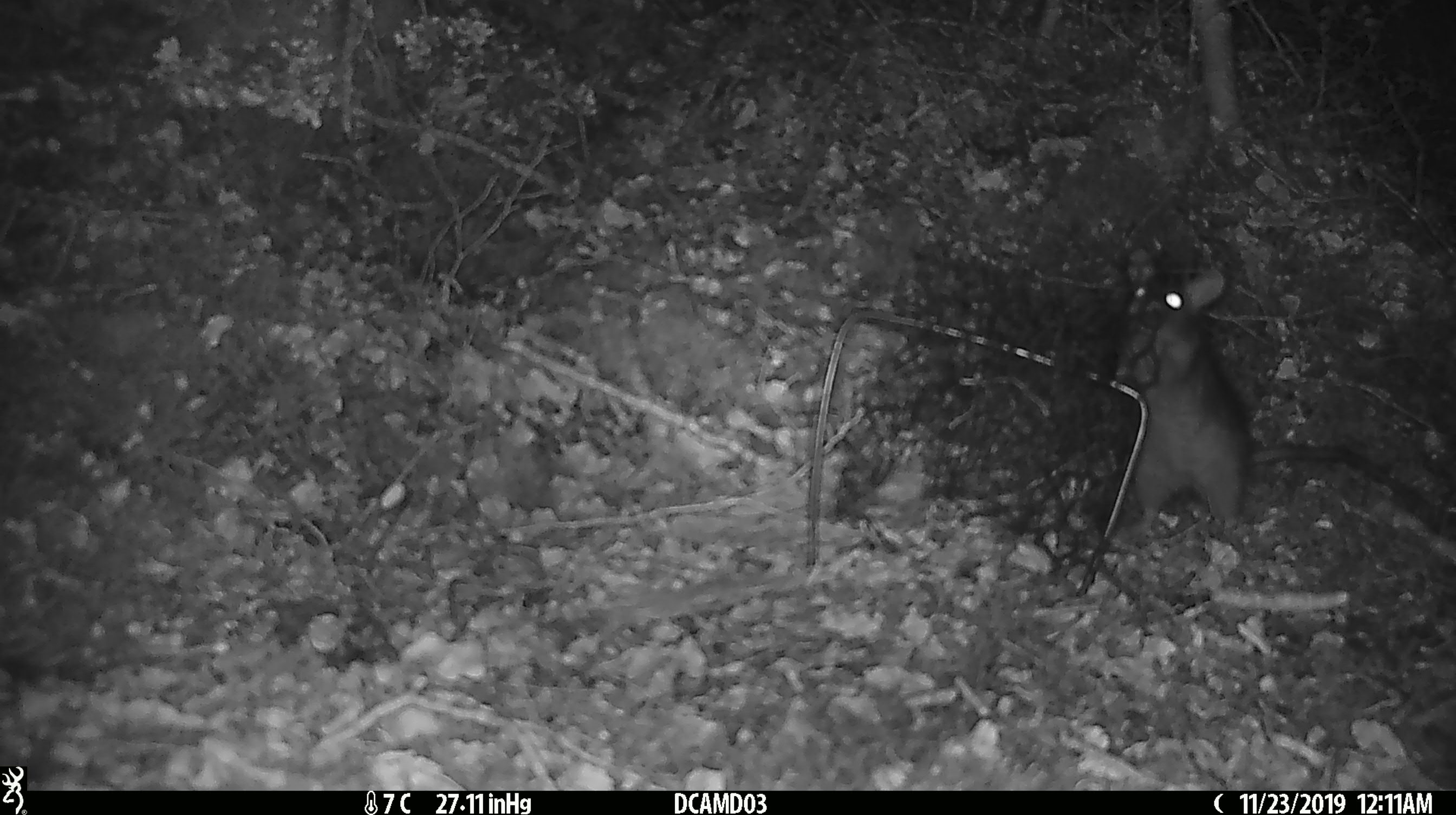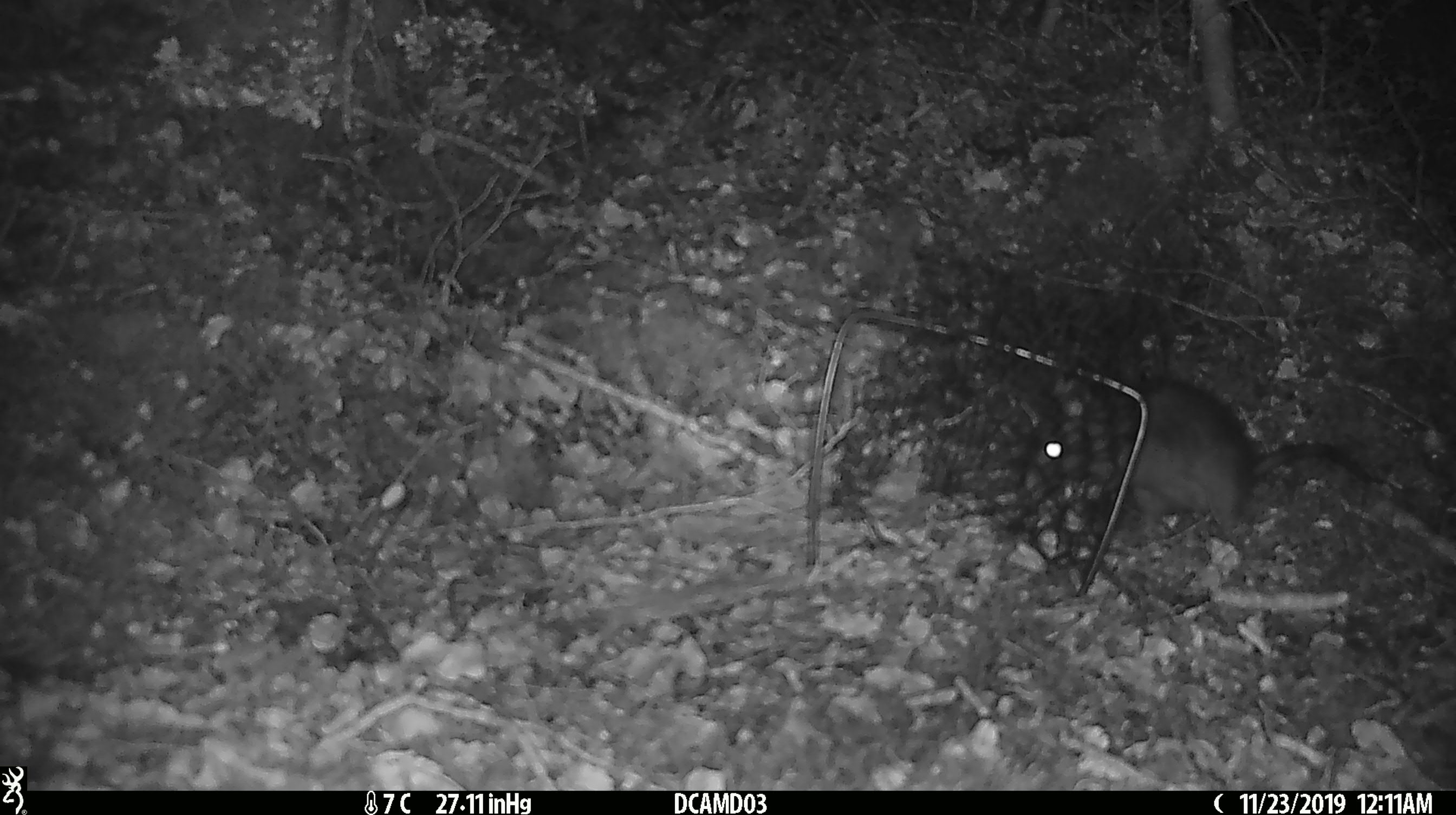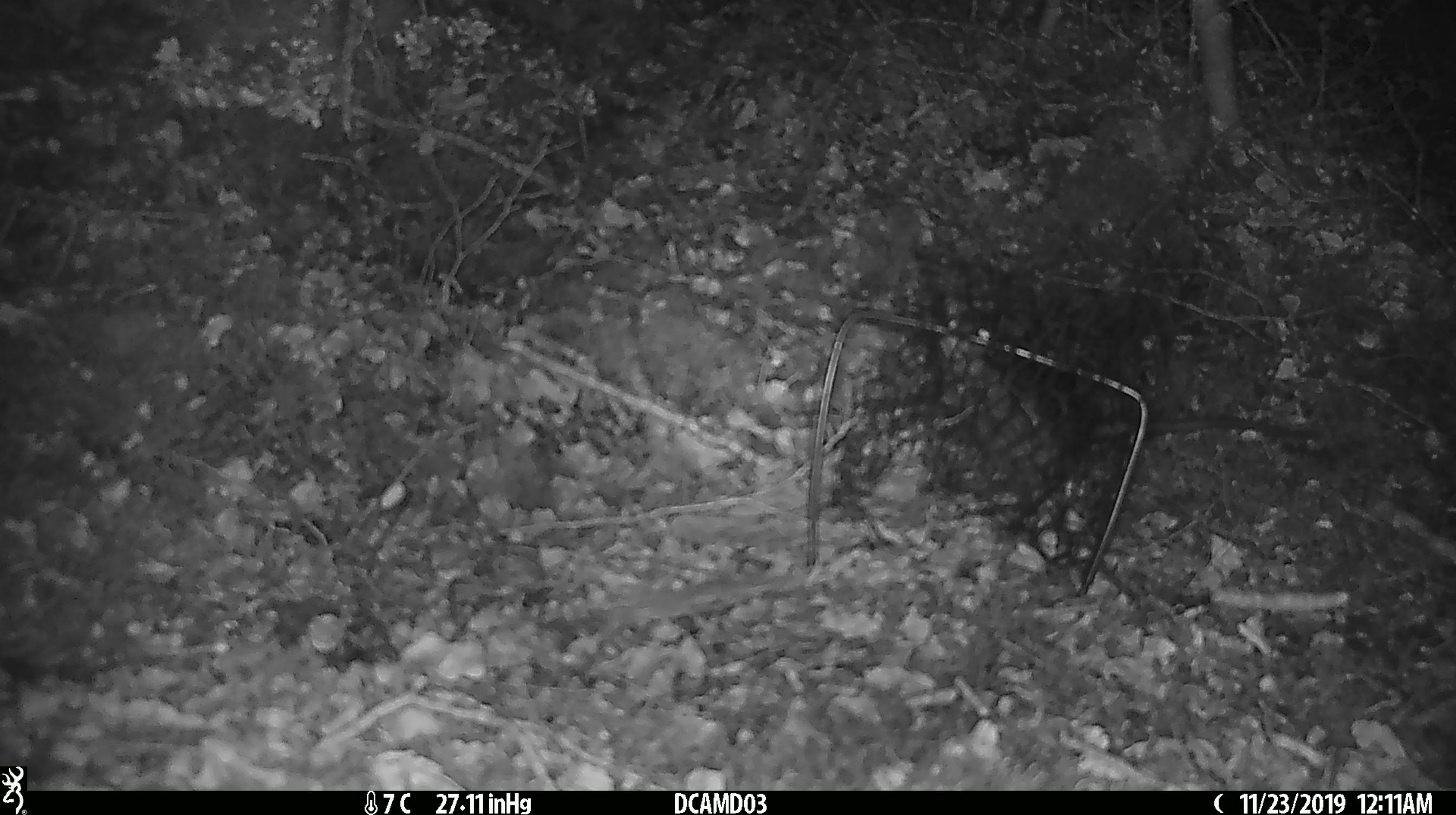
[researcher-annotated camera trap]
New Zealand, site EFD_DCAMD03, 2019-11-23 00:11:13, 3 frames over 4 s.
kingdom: Animalia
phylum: Chordata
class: Mammalia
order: Rodentia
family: Muridae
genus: Rattus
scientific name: Rattus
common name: rat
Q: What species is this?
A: Rat (Rattus).